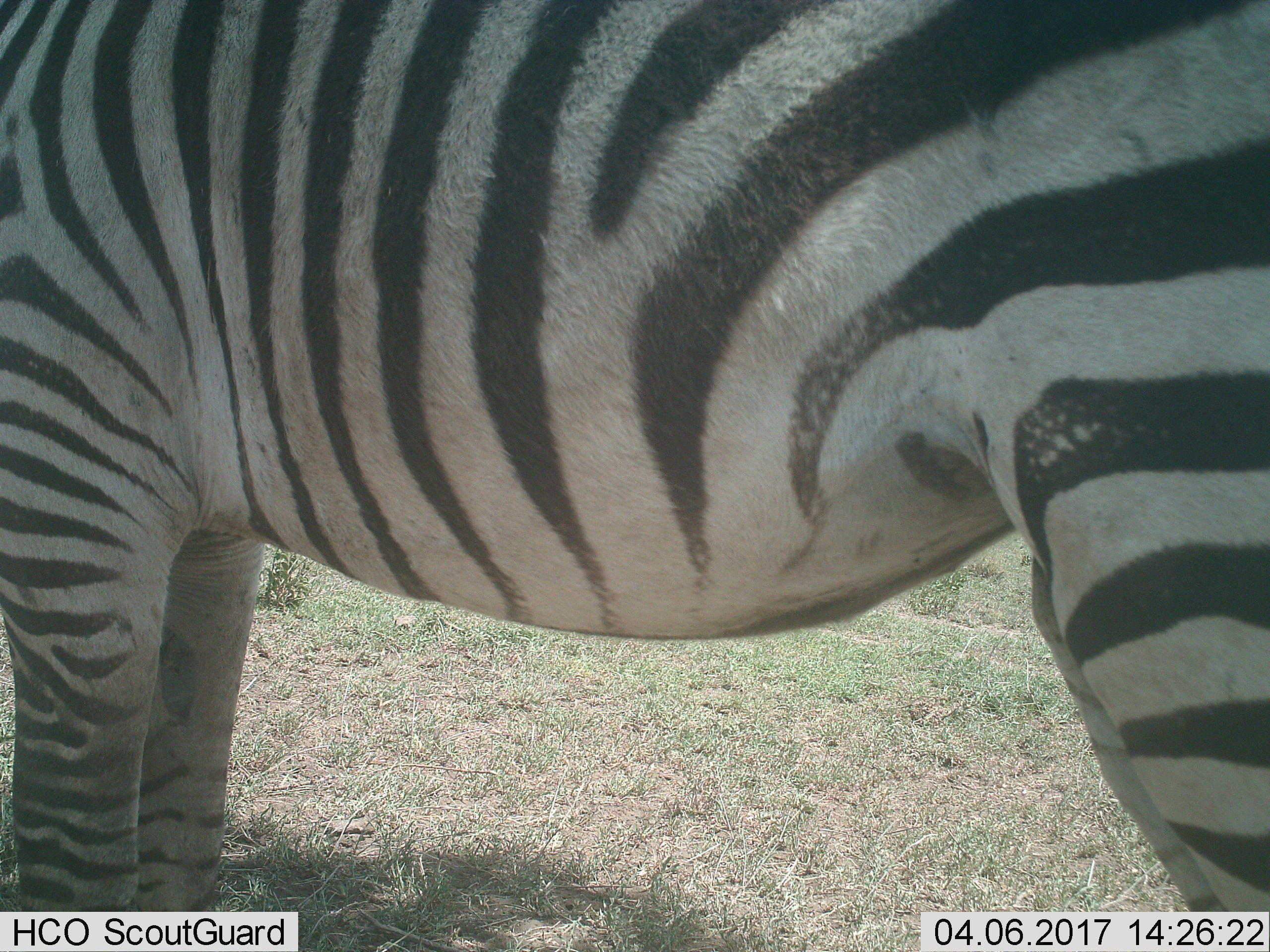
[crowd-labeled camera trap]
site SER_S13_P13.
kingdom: Animalia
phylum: Chordata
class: Mammalia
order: Perissodactyla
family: Equidae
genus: Equus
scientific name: Equus quagga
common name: plains zebra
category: zebraplains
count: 1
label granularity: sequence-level